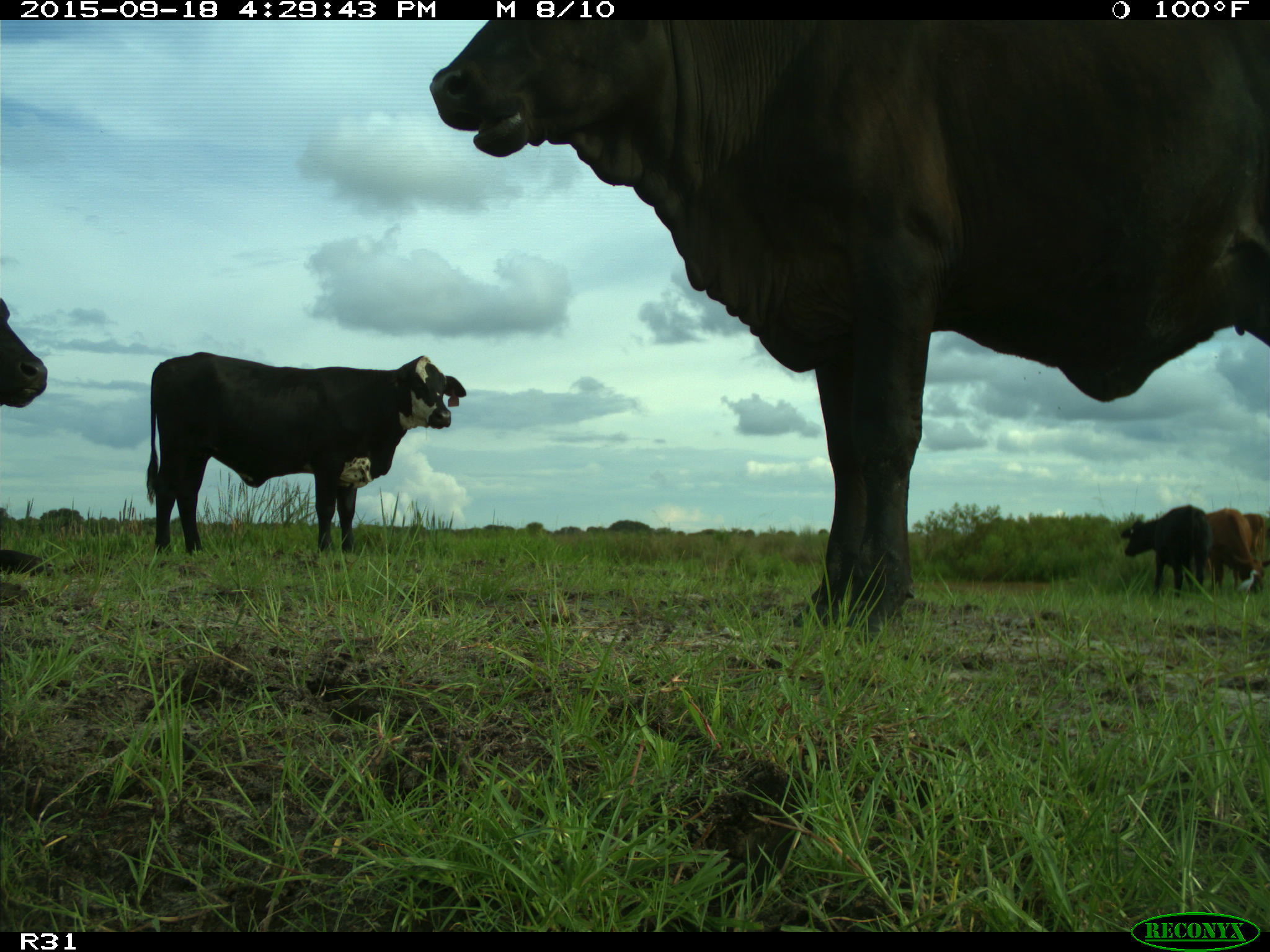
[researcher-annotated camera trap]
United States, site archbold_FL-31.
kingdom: Animalia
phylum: Chordata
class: Mammalia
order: Artiodactyla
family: Bovidae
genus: Bos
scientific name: Bos taurus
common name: domestic cow